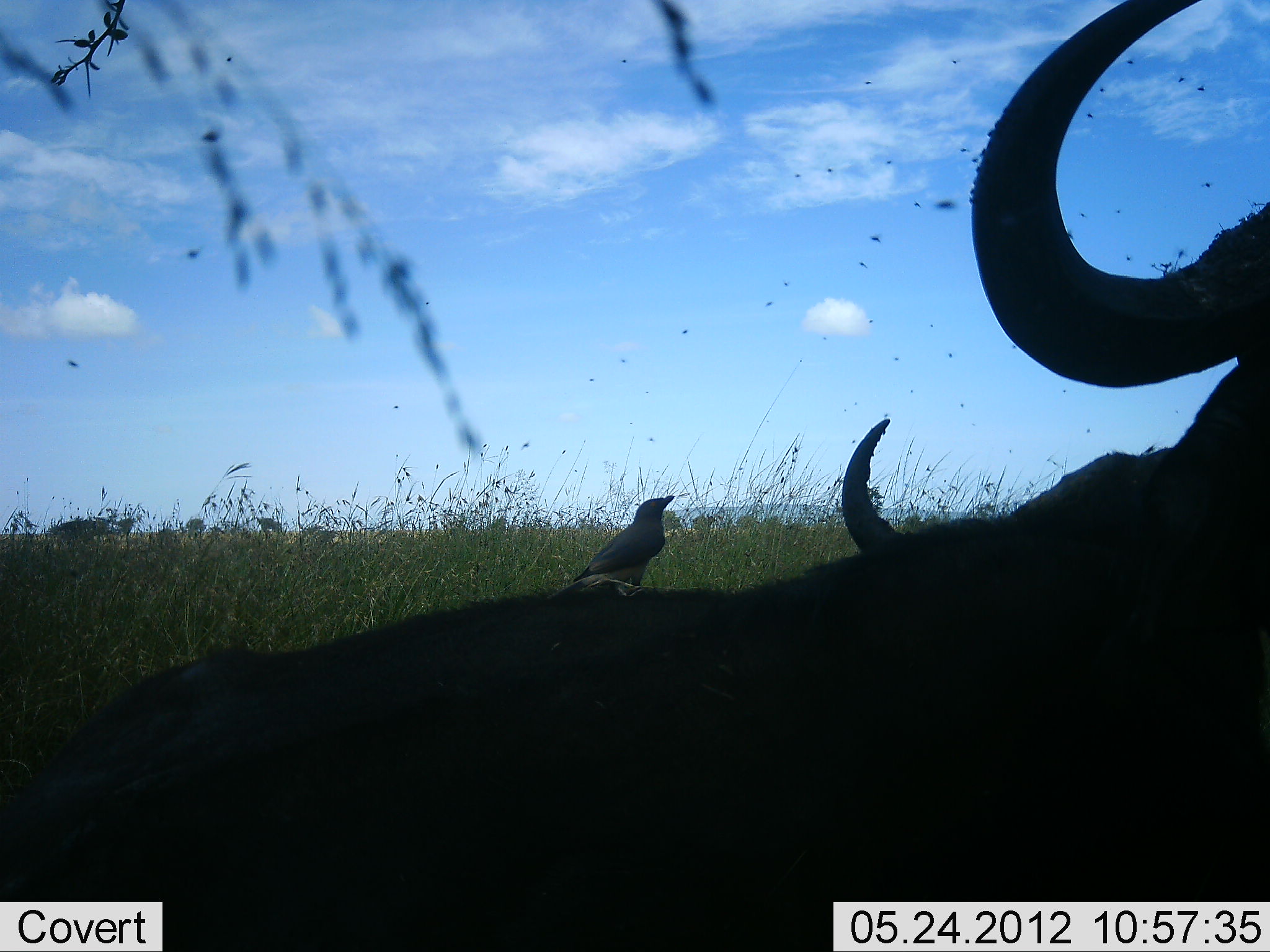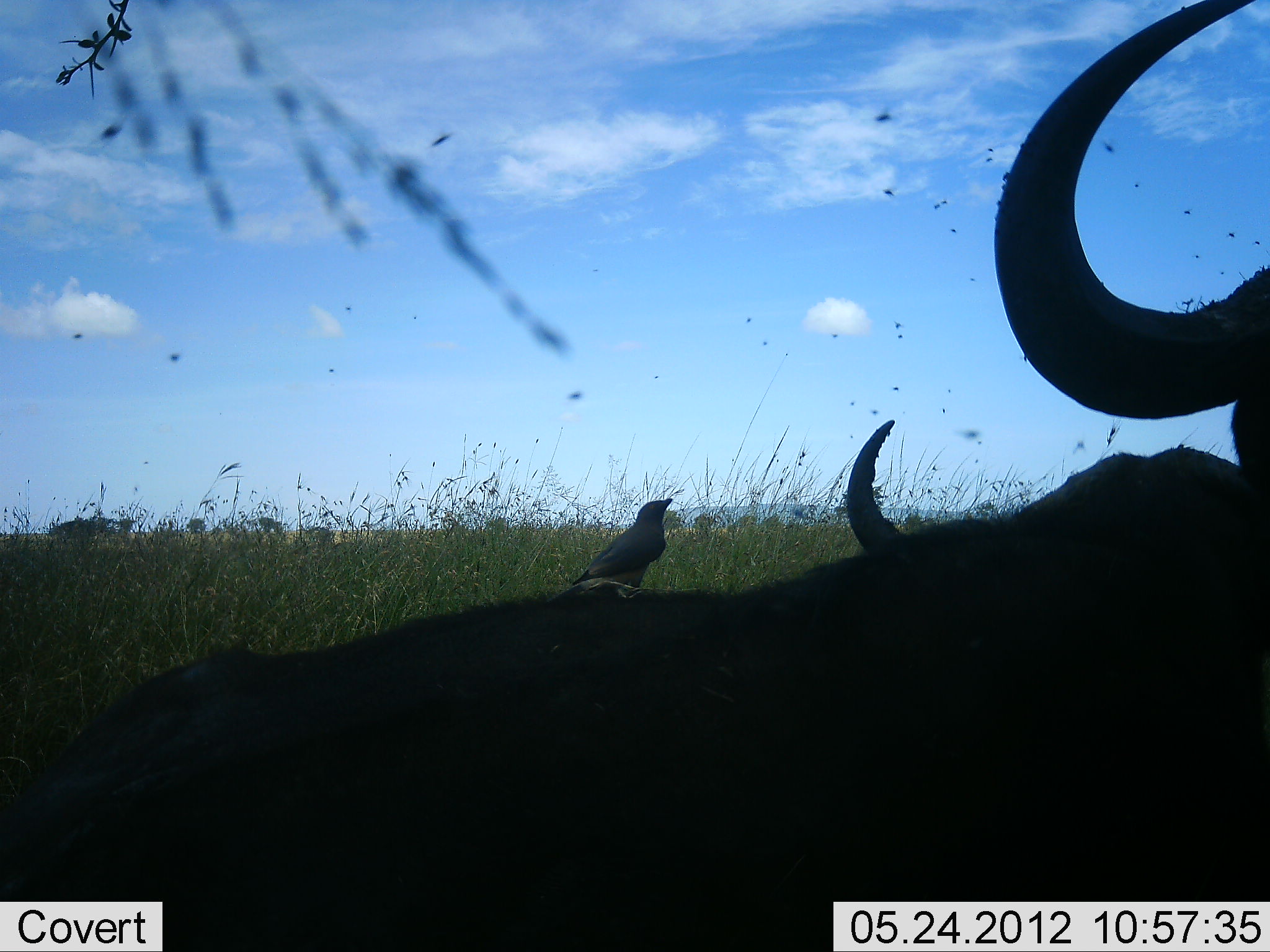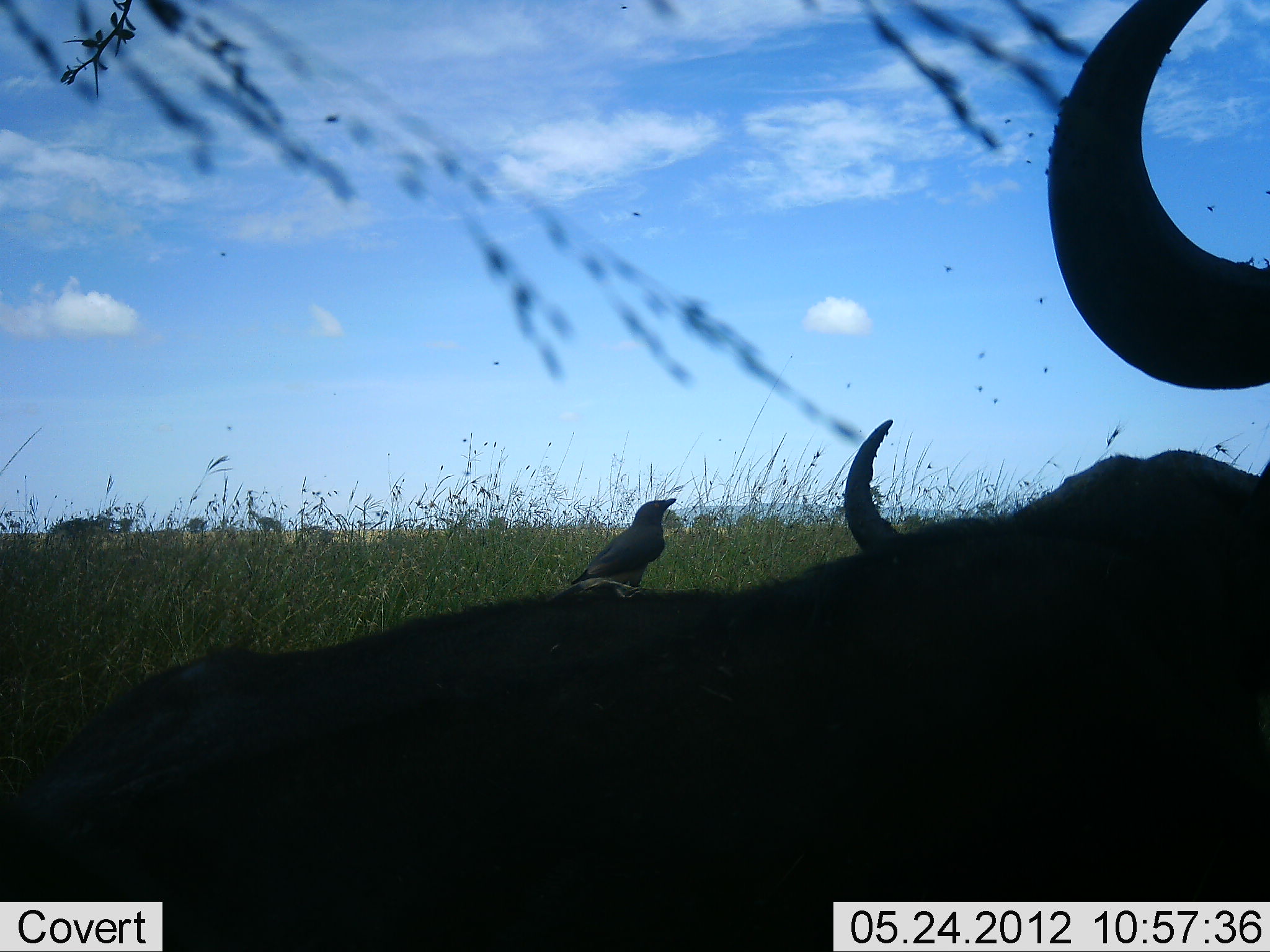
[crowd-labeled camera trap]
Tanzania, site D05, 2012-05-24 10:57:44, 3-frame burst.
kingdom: Animalia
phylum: Chordata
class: Mammalia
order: Artiodactyla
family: Bovidae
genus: Syncerus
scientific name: Syncerus caffer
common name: cape buffalo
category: buffalo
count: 2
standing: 33%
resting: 58%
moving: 8%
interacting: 0%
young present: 0%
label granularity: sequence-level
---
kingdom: Animalia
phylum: Chordata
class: Aves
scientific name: Aves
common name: bird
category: otherbird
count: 1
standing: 79%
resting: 16%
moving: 0%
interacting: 5%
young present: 0%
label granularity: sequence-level